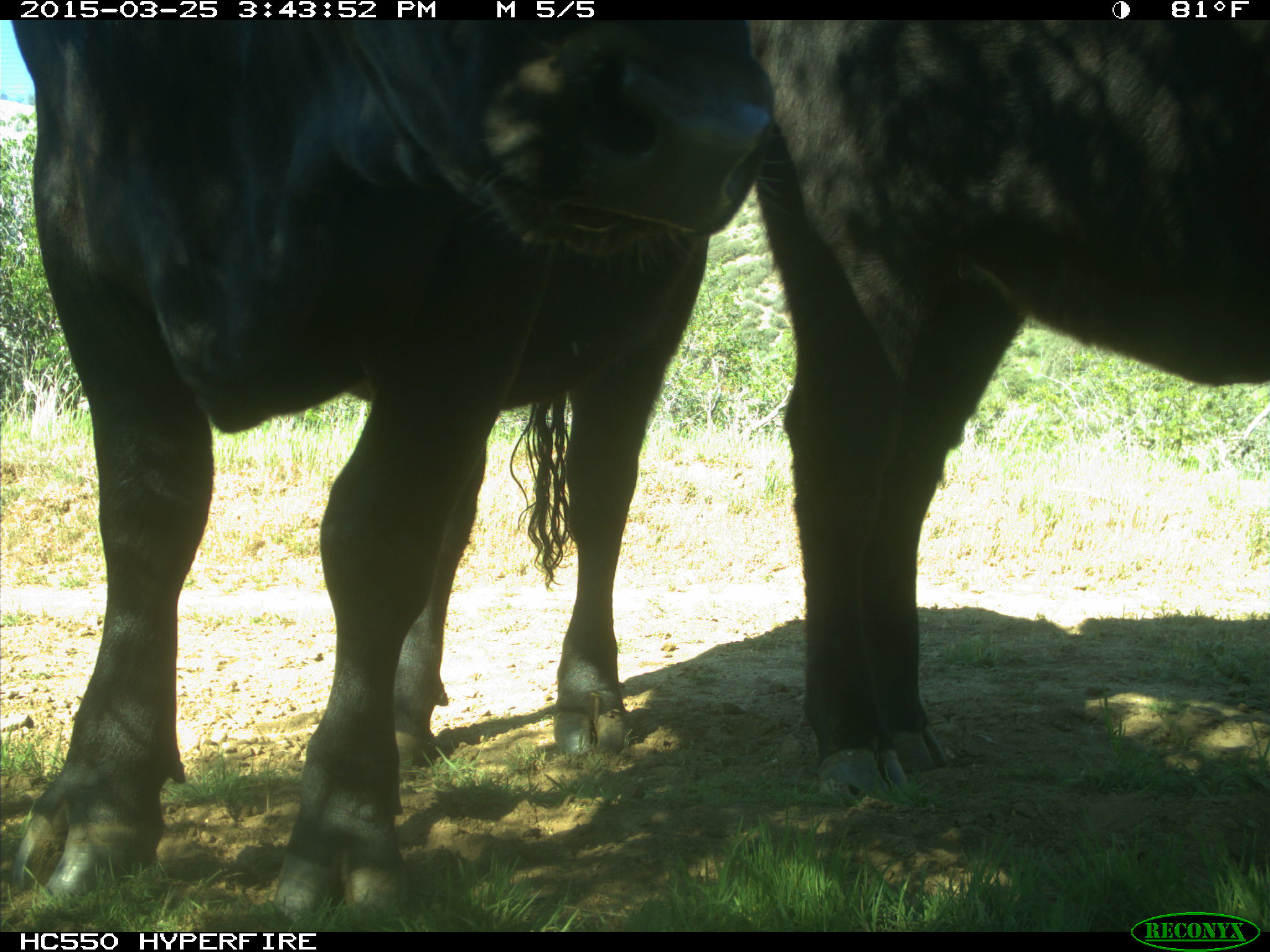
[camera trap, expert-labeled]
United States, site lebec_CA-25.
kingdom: Animalia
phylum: Chordata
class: Mammalia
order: Artiodactyla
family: Bovidae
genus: Bos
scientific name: Bos taurus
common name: domestic cow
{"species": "Bos taurus (domestic cow)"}